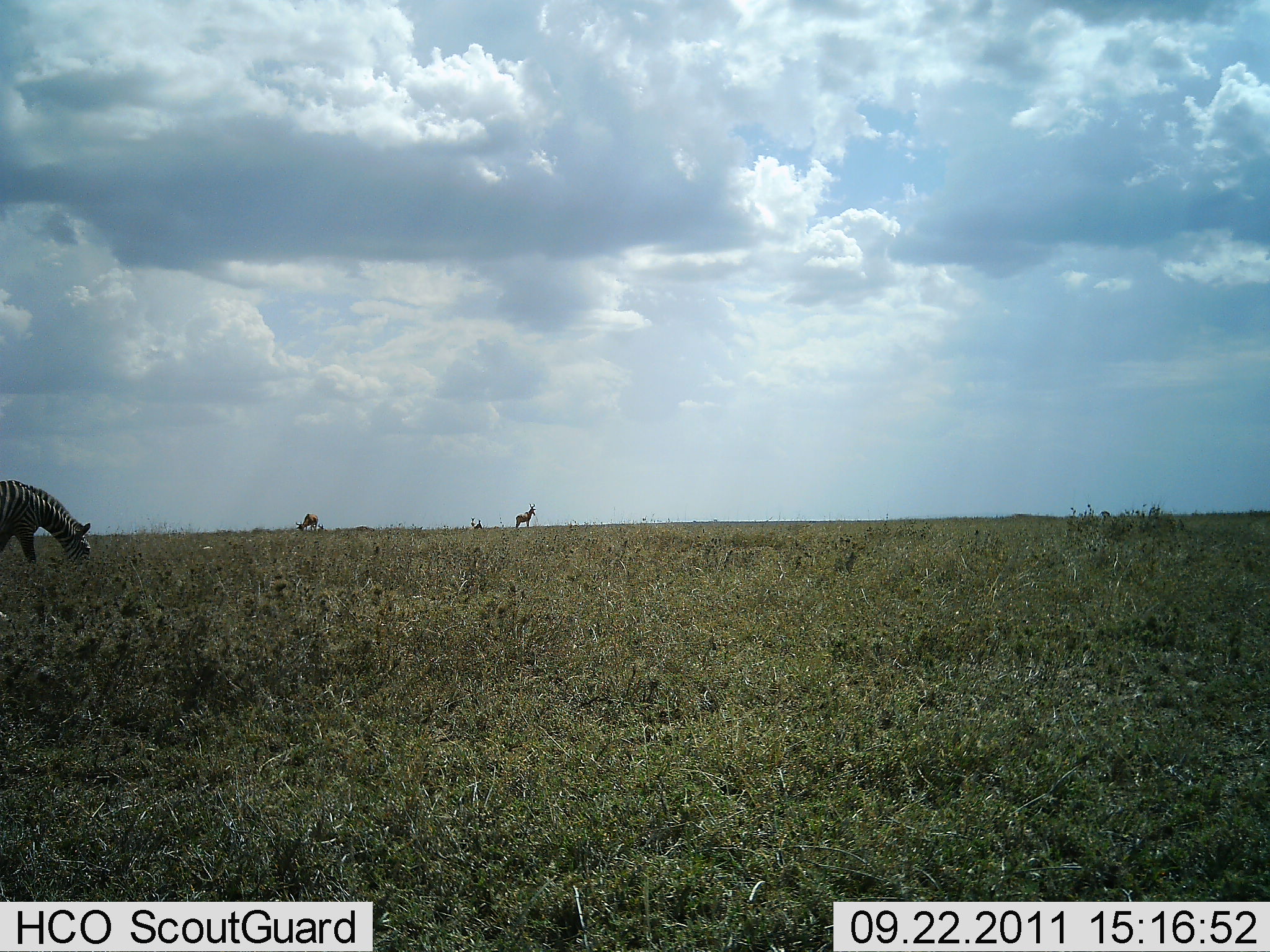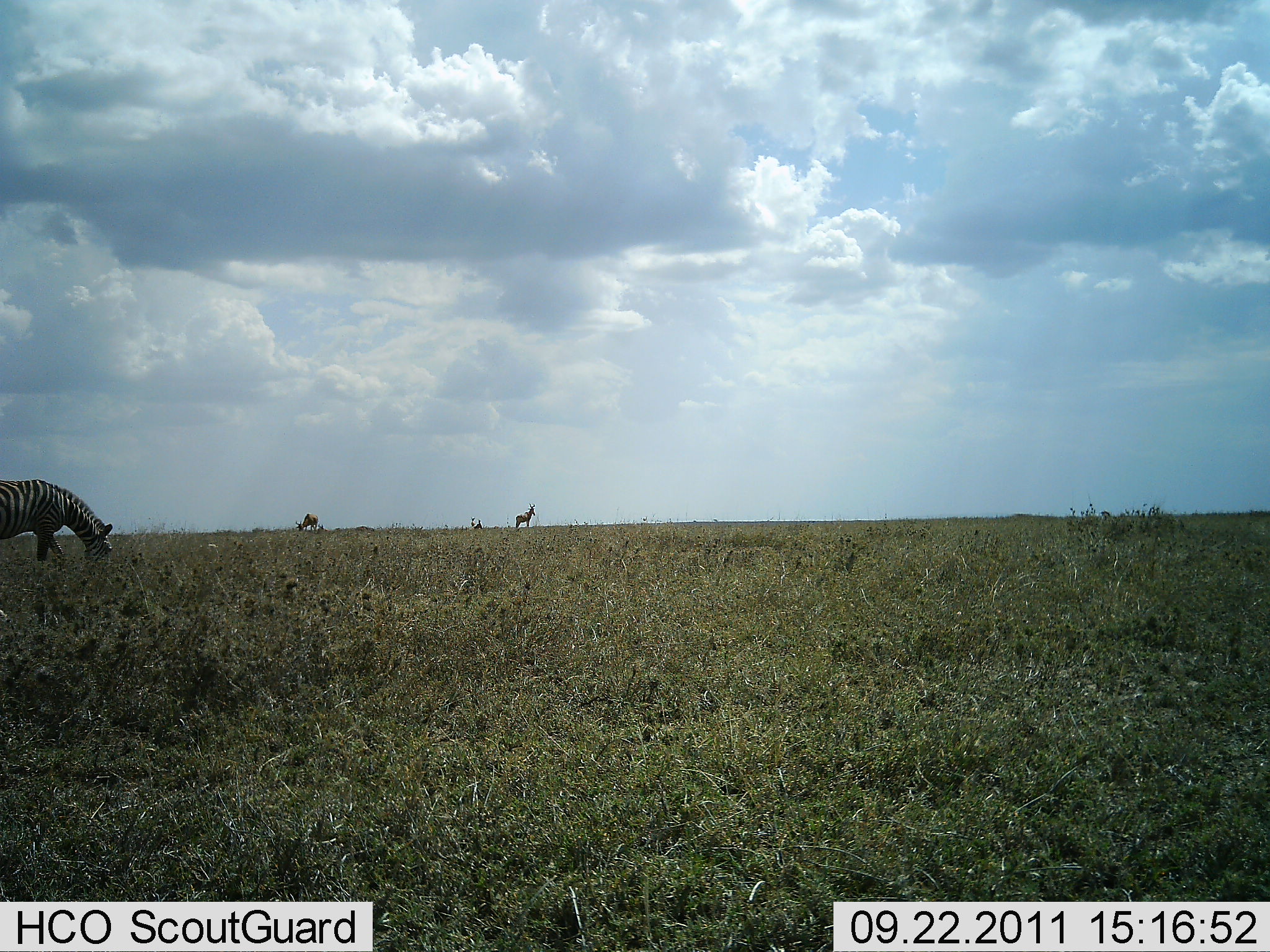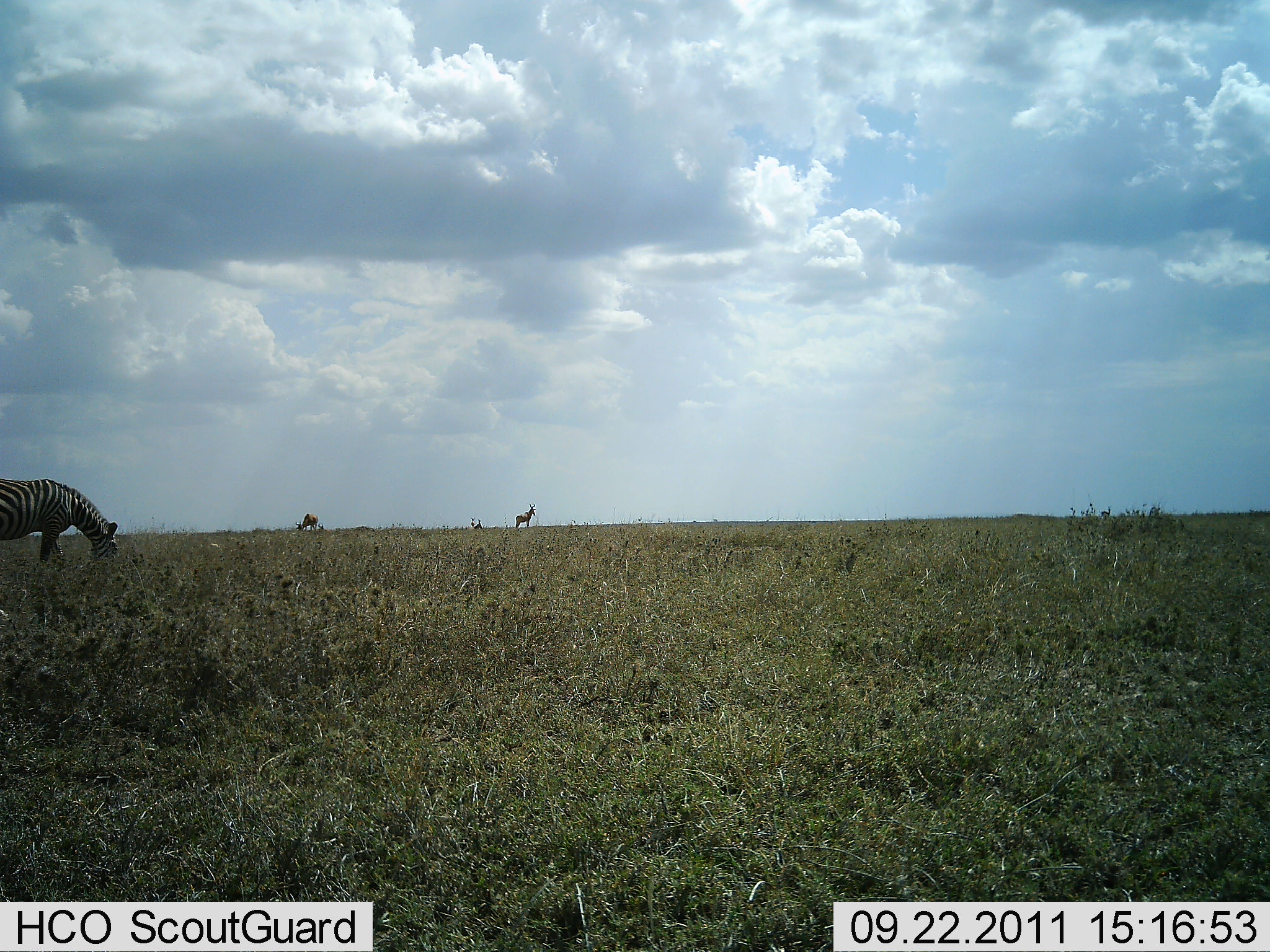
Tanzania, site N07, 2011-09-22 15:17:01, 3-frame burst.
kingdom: Animalia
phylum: Chordata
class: Mammalia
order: Artiodactyla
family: Bovidae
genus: Alcelaphus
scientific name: Alcelaphus buselaphus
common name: hartebeest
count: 2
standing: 100%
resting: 0%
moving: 0%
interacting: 0%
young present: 0%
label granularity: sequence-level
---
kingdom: Animalia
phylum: Chordata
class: Mammalia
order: Perissodactyla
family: Equidae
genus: Equus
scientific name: Equus quagga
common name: plains zebra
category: zebra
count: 1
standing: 14%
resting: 0%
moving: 19%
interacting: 0%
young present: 0%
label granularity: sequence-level